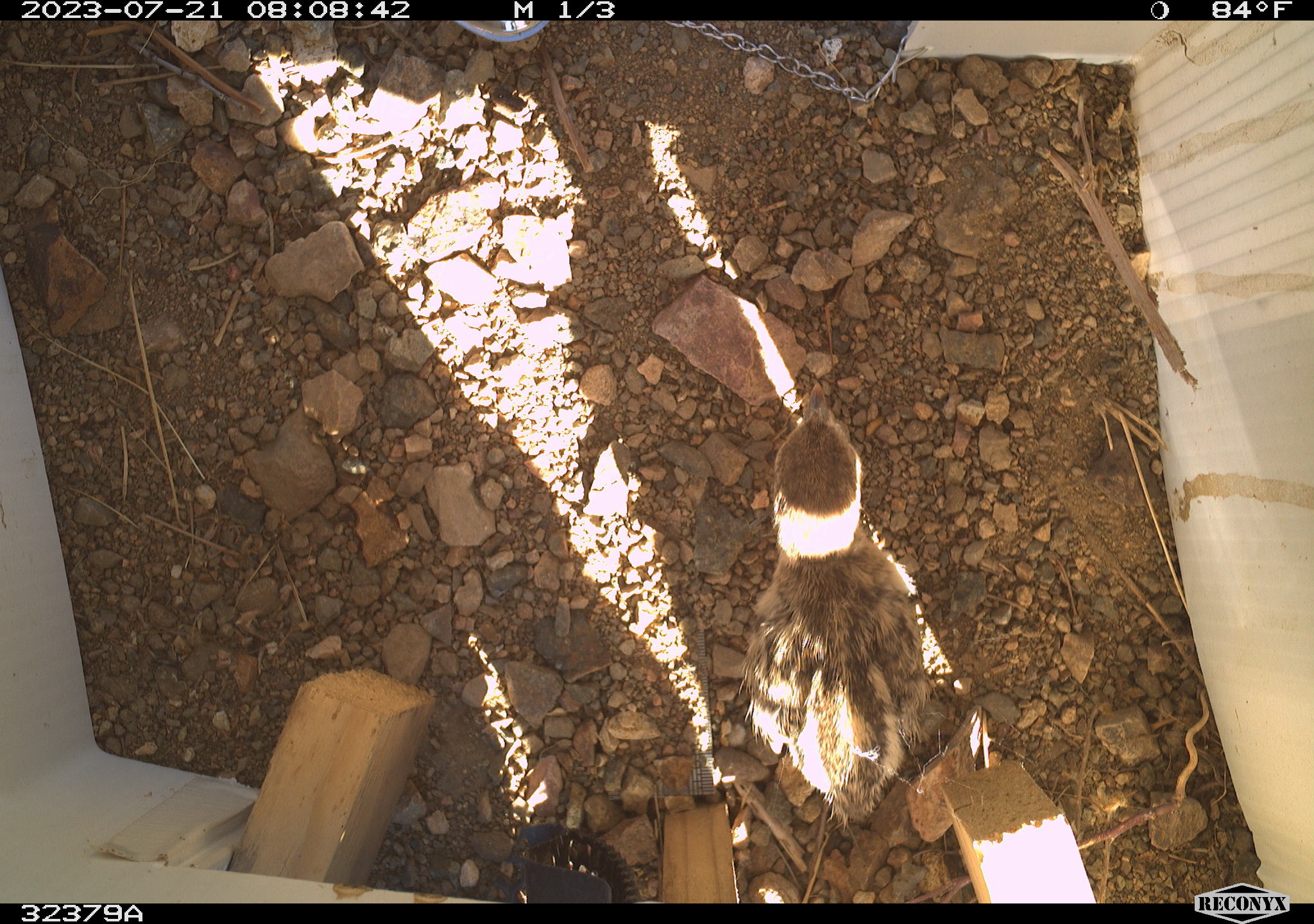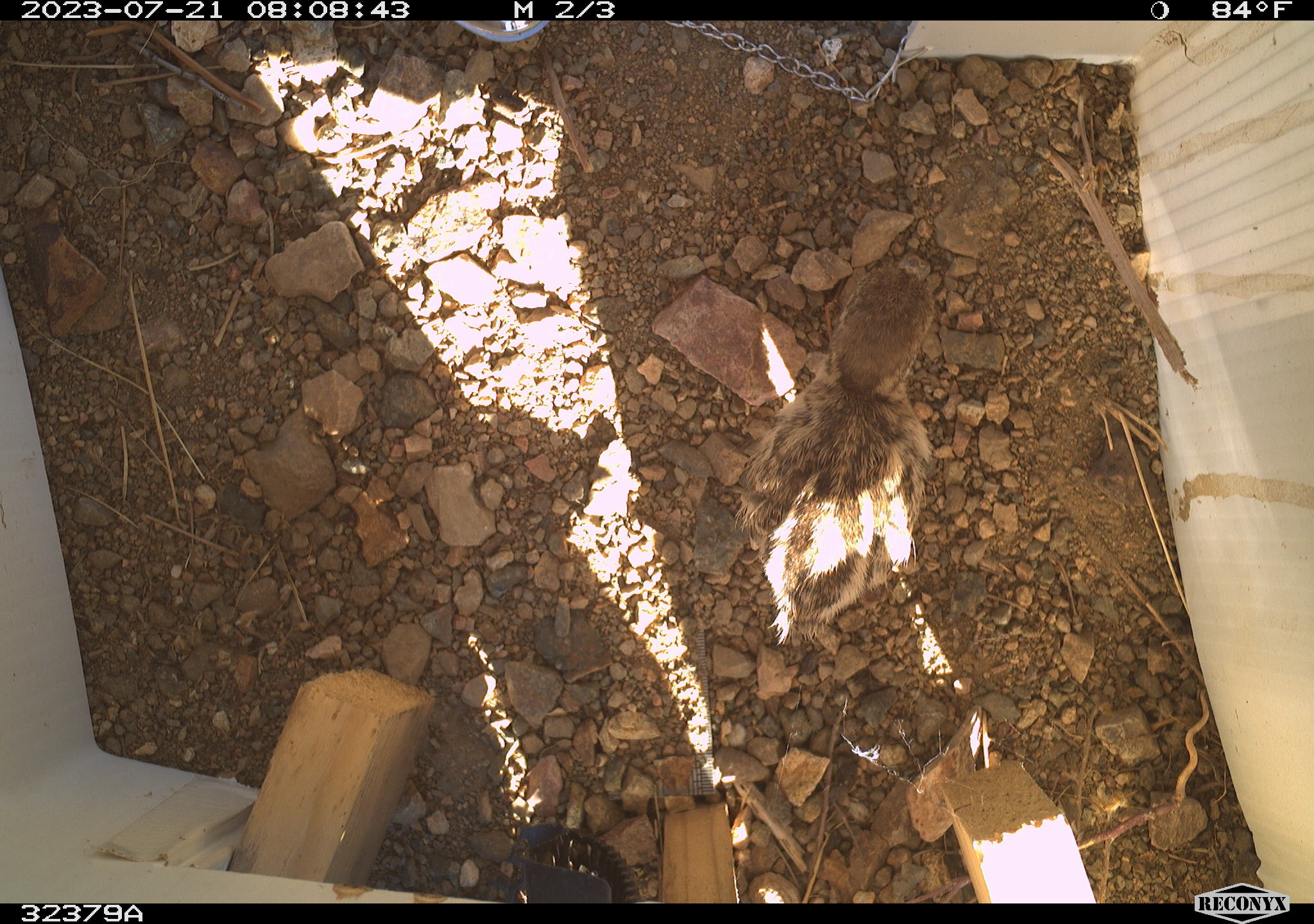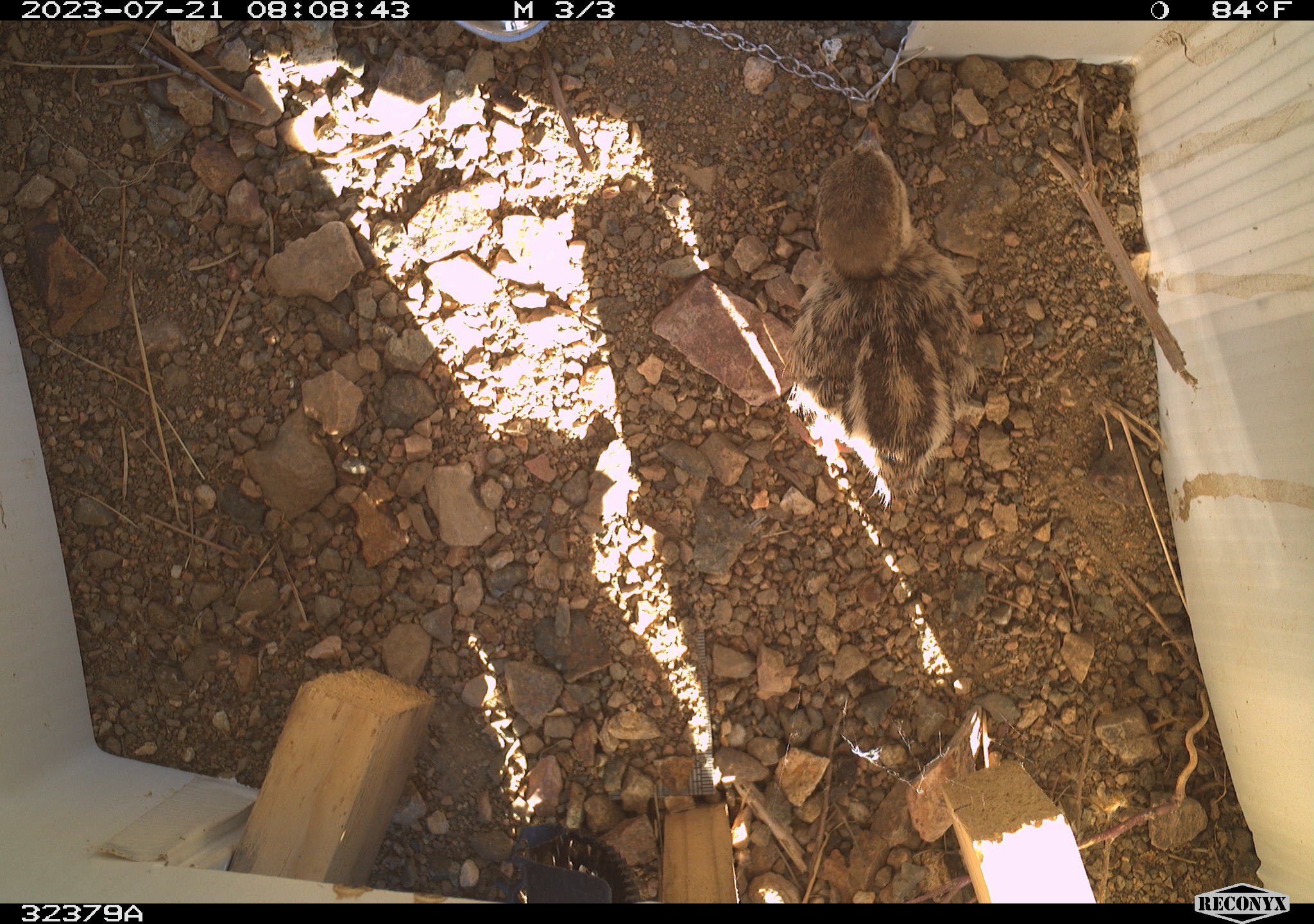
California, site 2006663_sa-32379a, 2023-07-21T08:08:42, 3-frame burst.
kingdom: Animalia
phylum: Chordata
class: Aves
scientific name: Aves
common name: bird